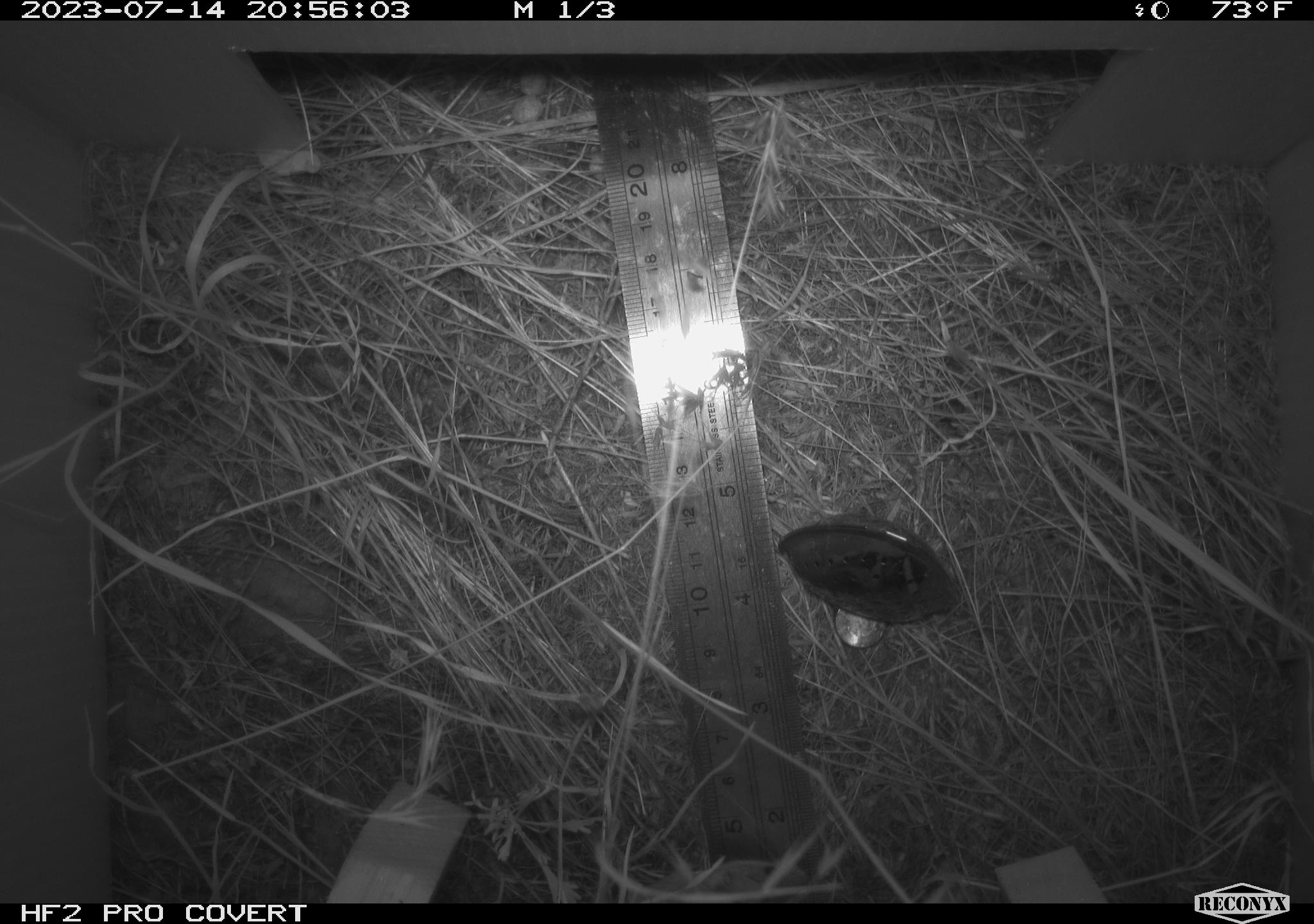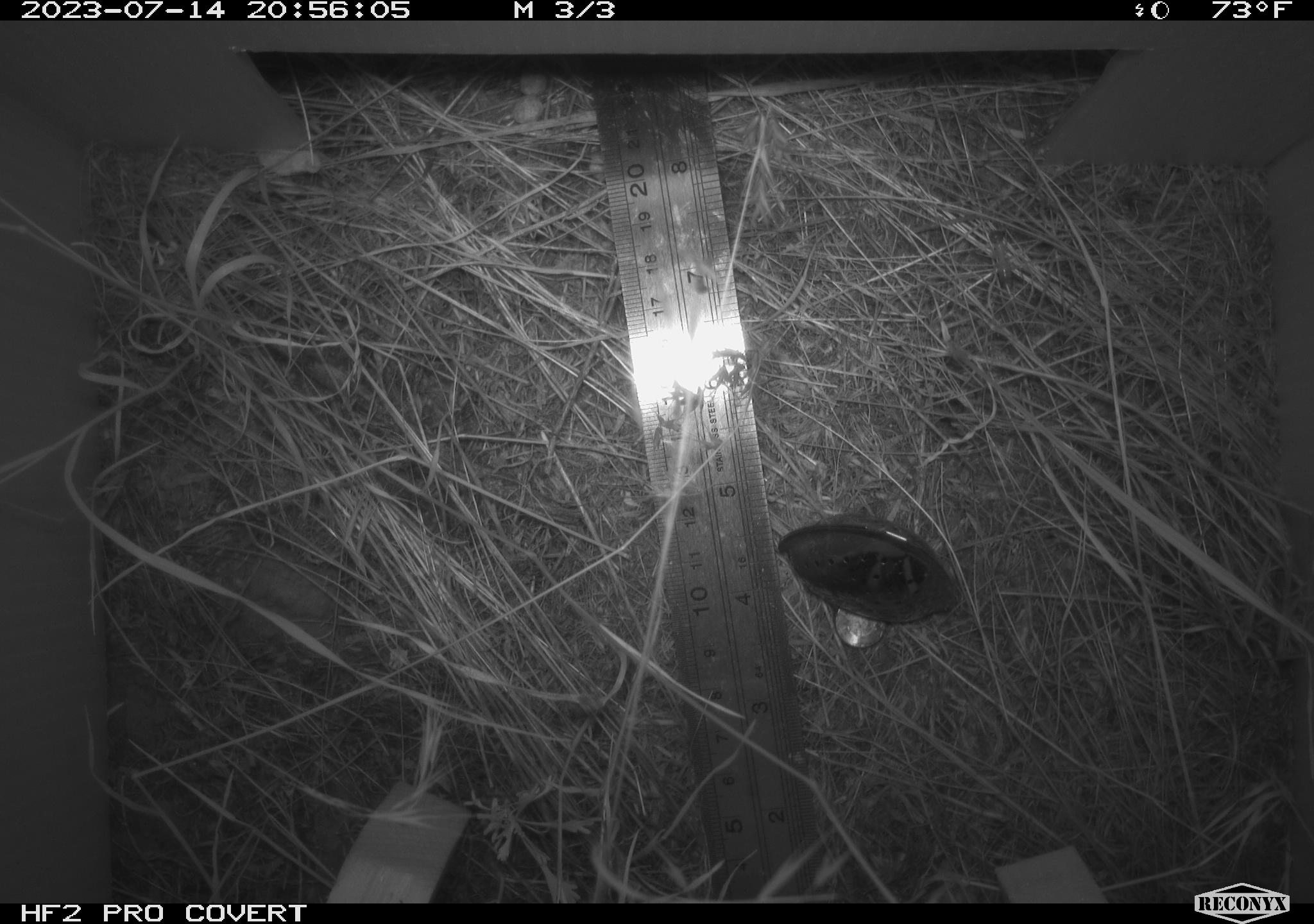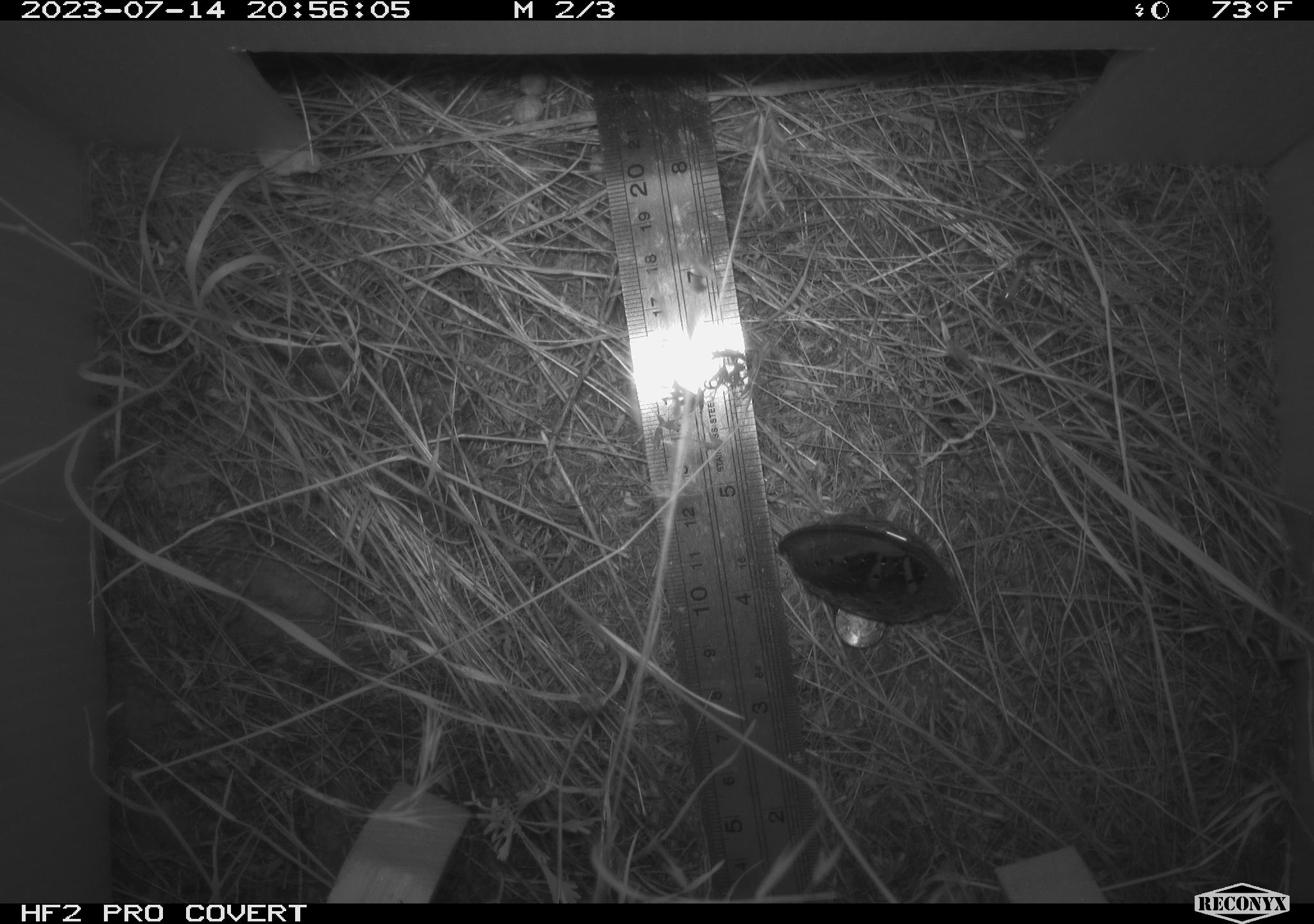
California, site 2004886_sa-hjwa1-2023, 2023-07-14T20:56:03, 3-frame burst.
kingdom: Animalia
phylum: Chordata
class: Mammalia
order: Rodentia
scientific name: Rodentia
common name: mouse species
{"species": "mouse species (Rodentia)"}